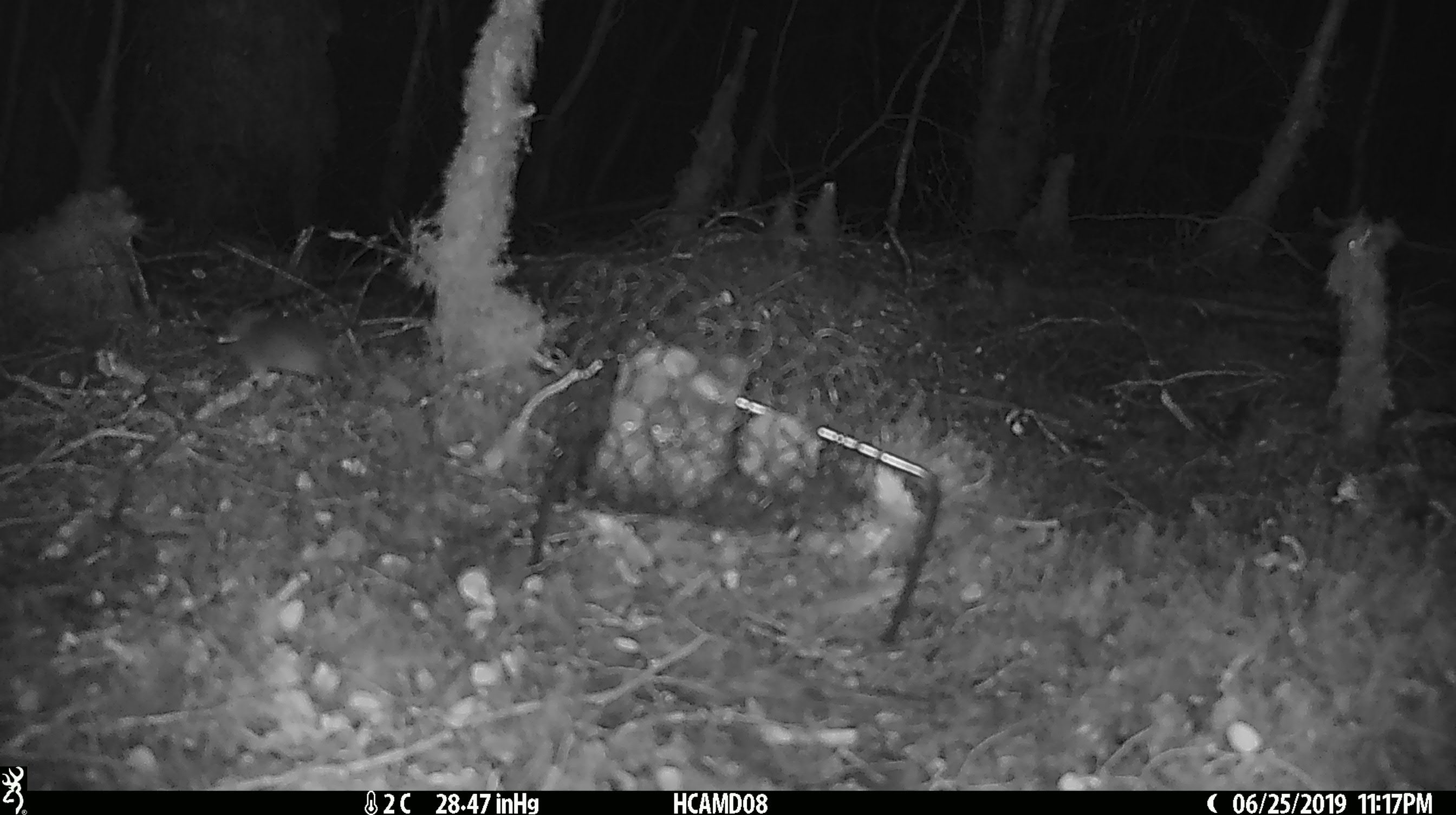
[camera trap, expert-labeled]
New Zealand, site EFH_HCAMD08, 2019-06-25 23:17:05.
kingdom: Animalia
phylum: Chordata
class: Mammalia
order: Rodentia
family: Muridae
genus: Mus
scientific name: Mus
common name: mouse